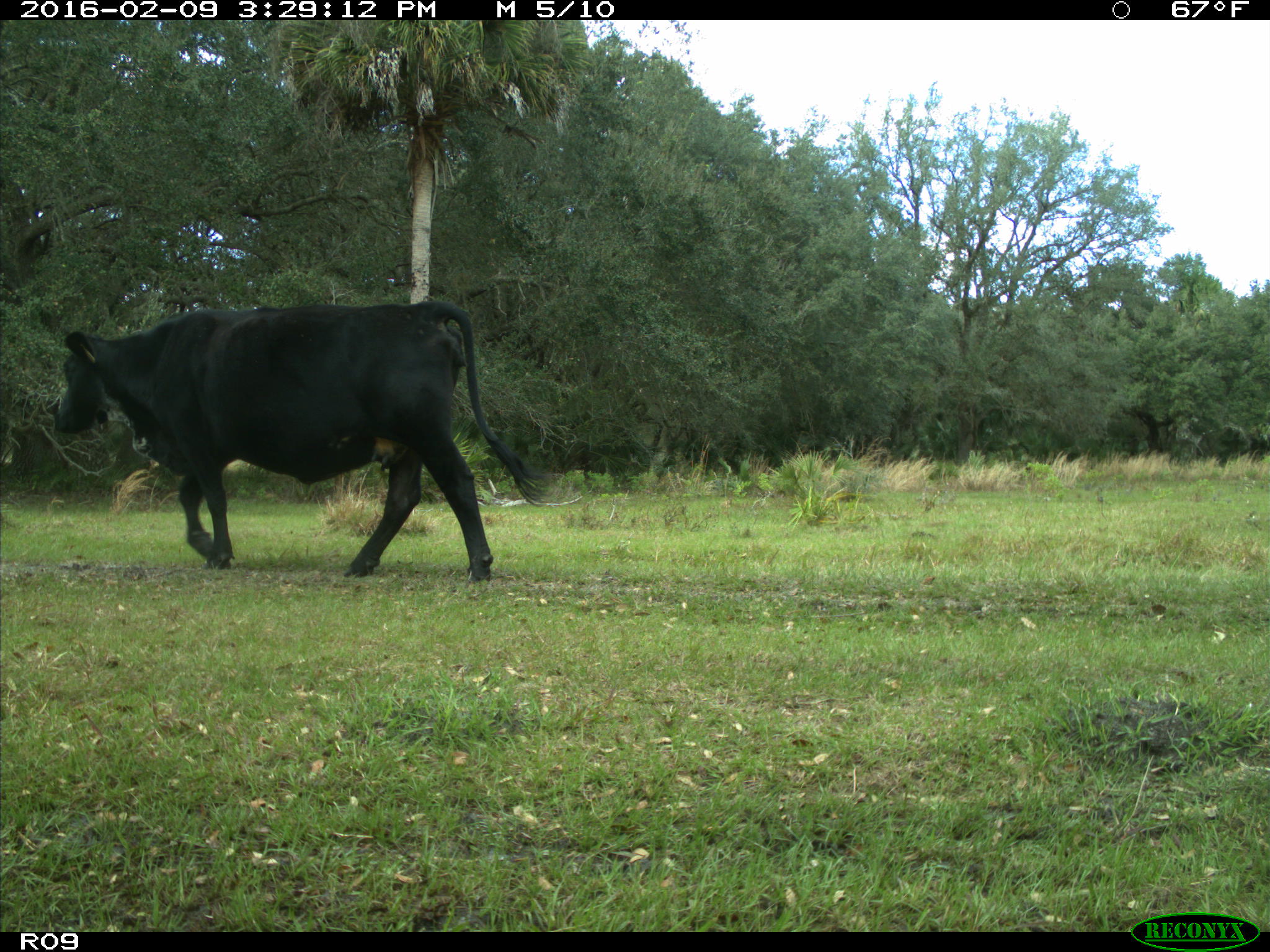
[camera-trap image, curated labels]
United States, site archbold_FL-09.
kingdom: Animalia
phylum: Chordata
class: Mammalia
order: Artiodactyla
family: Bovidae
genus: Bos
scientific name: Bos taurus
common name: domestic cow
Bos taurus (domestic cow).